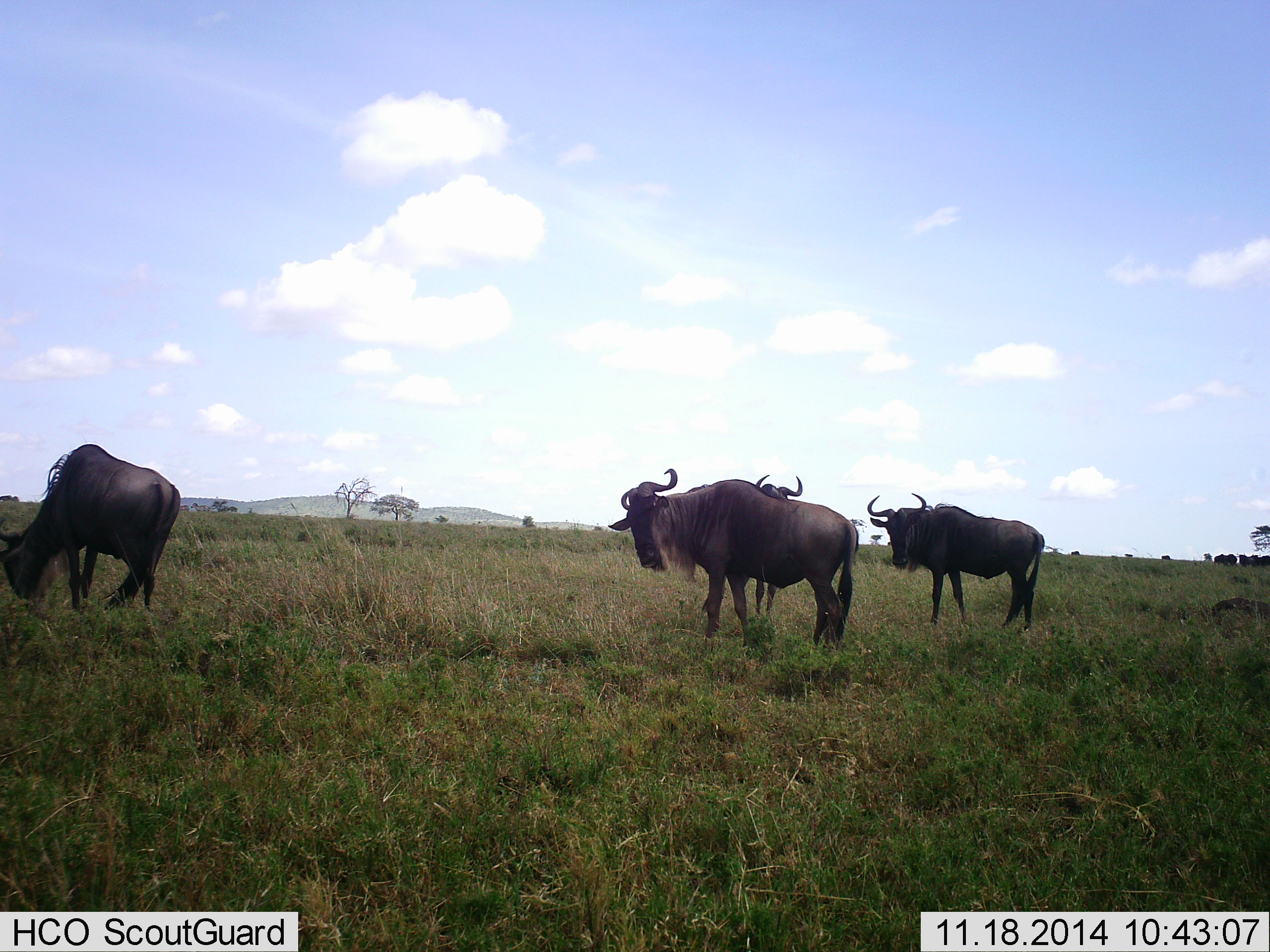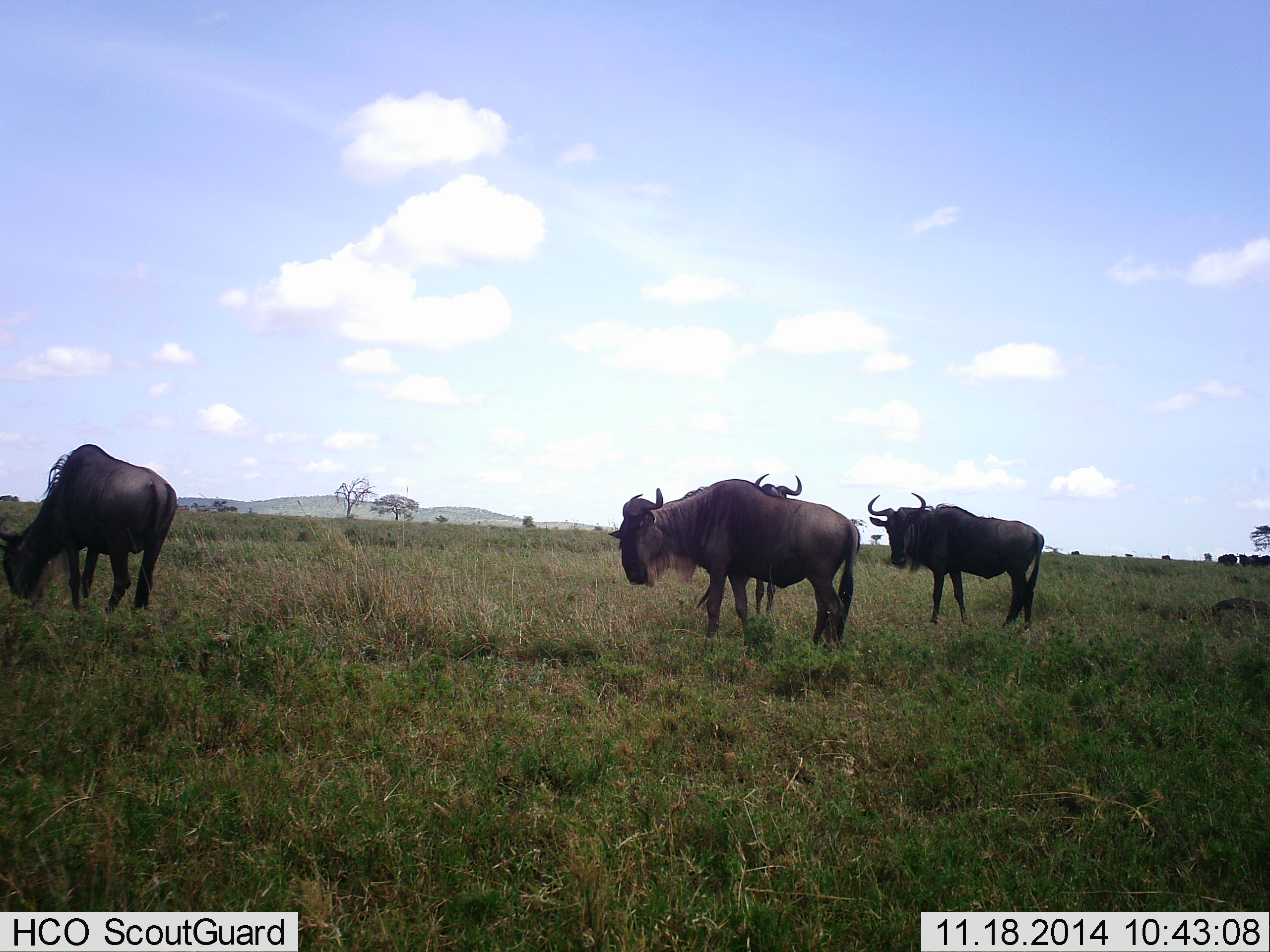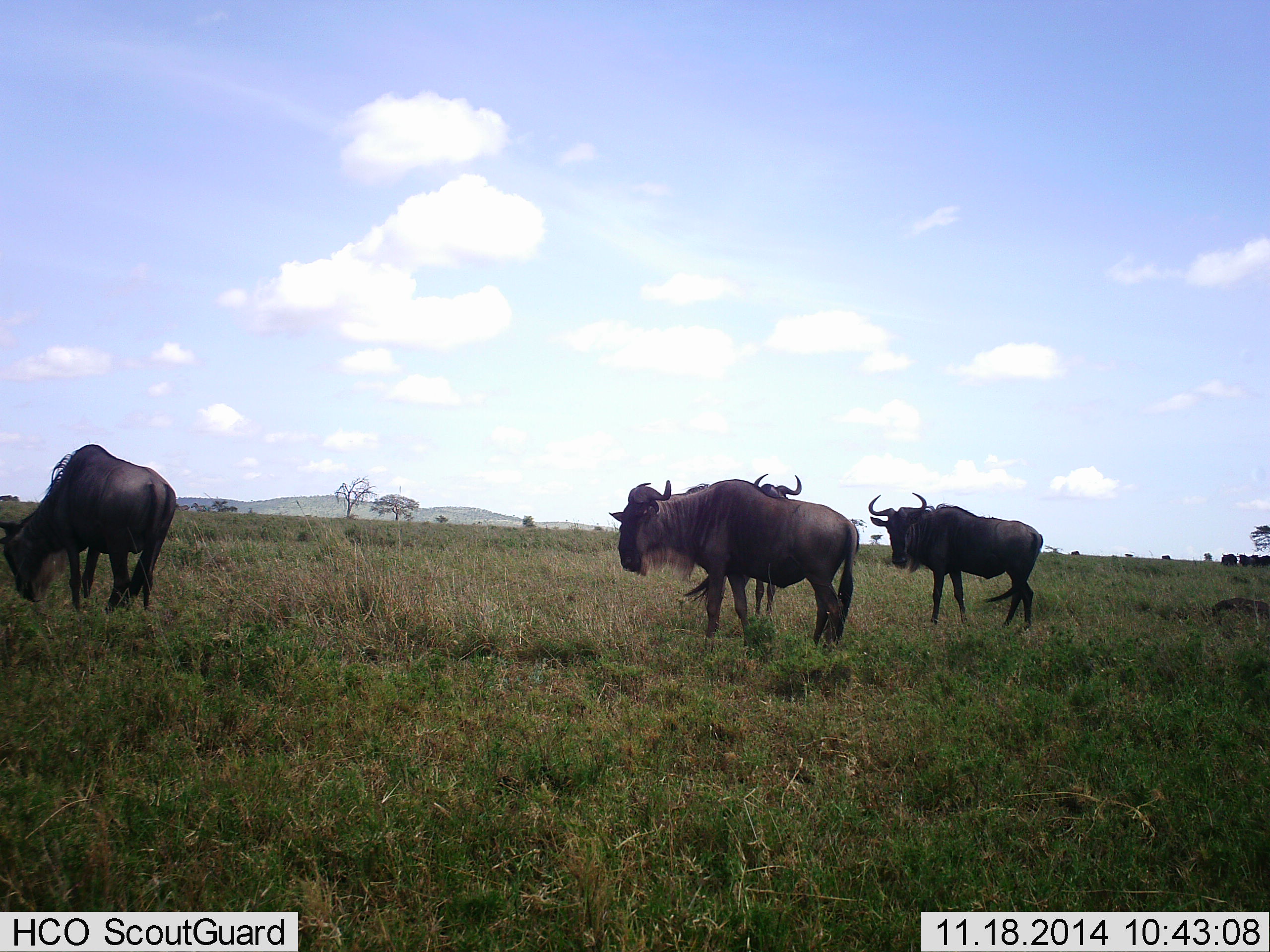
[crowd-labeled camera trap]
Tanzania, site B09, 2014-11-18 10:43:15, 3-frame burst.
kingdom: Animalia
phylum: Chordata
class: Mammalia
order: Artiodactyla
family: Bovidae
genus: Connochaetes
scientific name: Connochaetes taurinus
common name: blue wildebeest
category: wildebeest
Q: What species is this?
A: Wildebeest (blue wildebeest) (Connochaetes taurinus).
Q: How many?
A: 4.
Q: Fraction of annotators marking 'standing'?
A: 100%.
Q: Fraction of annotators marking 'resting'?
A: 0%.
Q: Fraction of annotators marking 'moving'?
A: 20%.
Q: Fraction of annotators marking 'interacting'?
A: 0%.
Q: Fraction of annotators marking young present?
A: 0%.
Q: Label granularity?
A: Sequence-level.